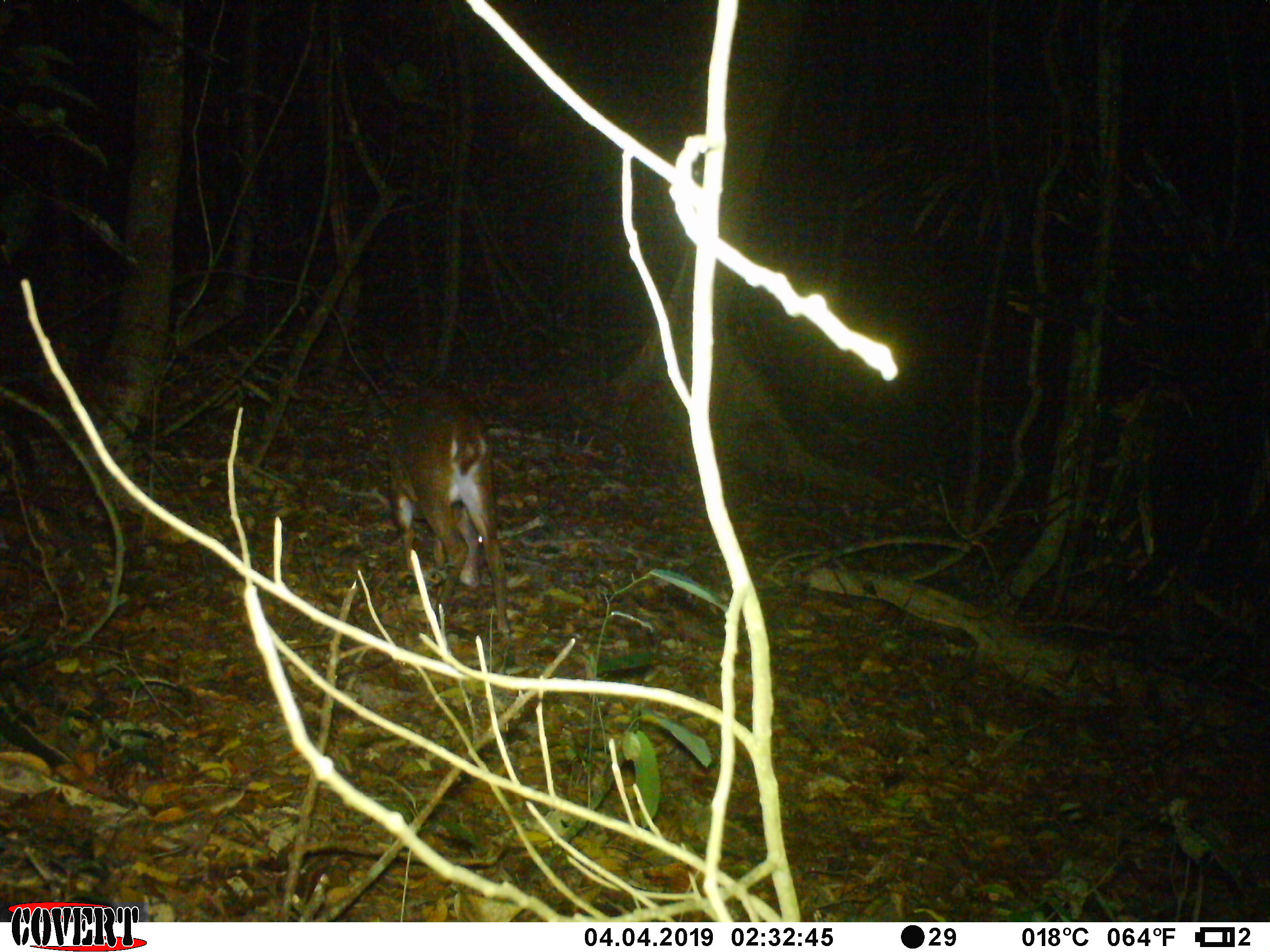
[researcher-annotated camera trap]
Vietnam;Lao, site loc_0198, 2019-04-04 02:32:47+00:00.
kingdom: Animalia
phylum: Chordata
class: Mammalia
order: Artiodactyla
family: Cervidae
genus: Muntiacus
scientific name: Muntiacus vuquangensis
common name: large-antlered muntjac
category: large antlered muntjac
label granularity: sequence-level